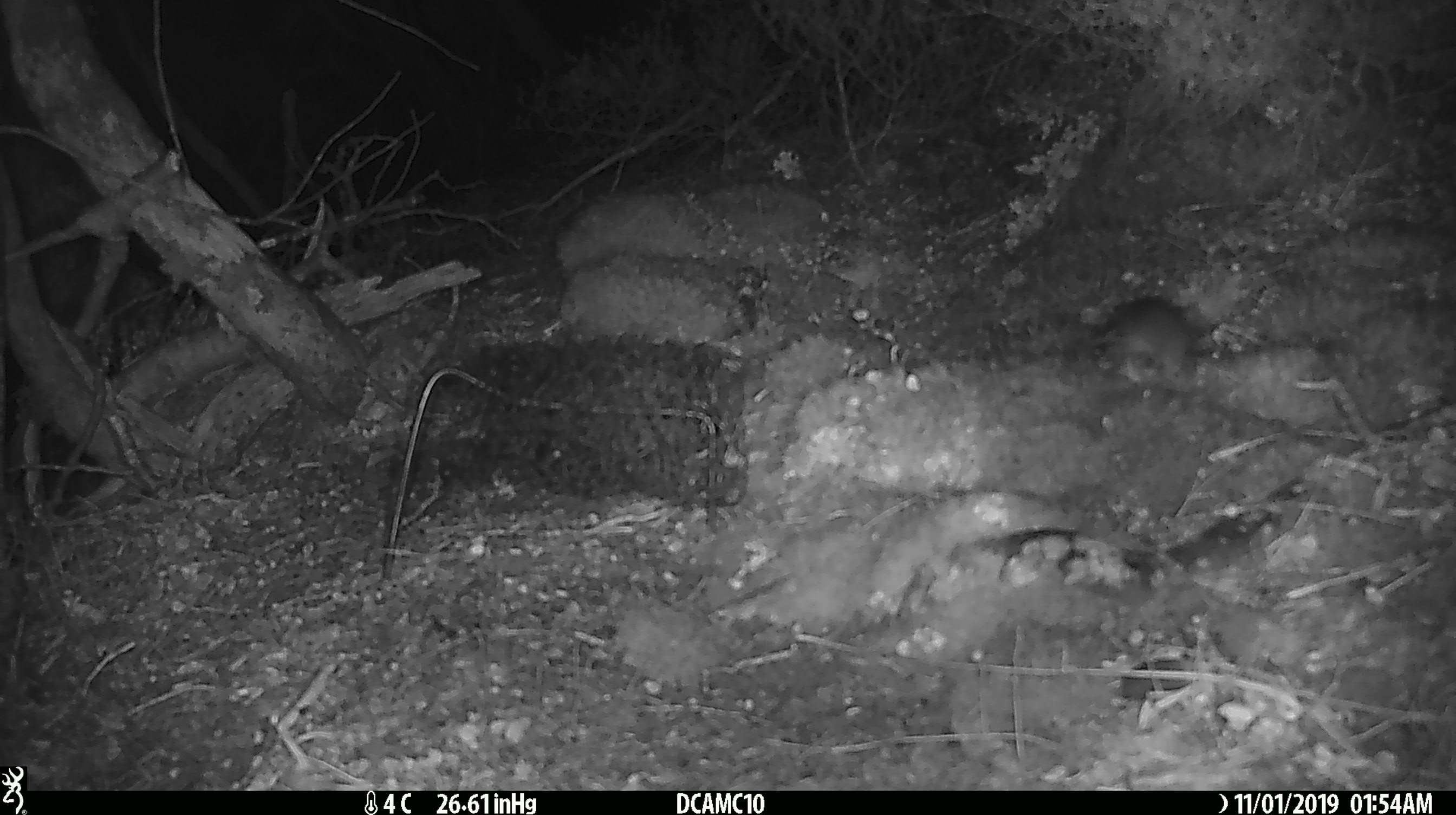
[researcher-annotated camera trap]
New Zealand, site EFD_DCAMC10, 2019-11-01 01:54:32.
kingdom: Animalia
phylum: Chordata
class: Mammalia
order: Rodentia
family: Muridae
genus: Mus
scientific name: Mus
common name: mouse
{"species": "mouse (Mus)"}